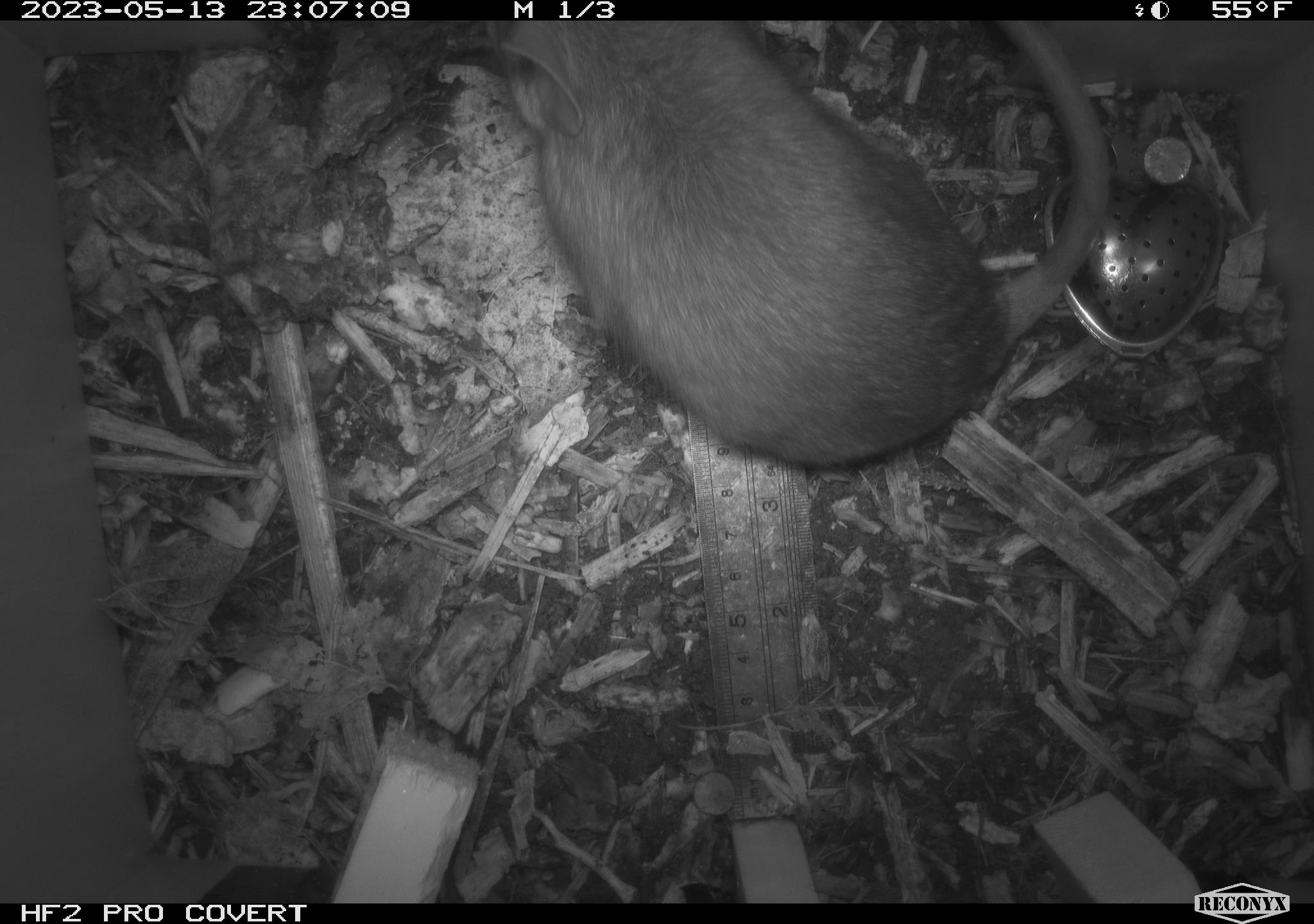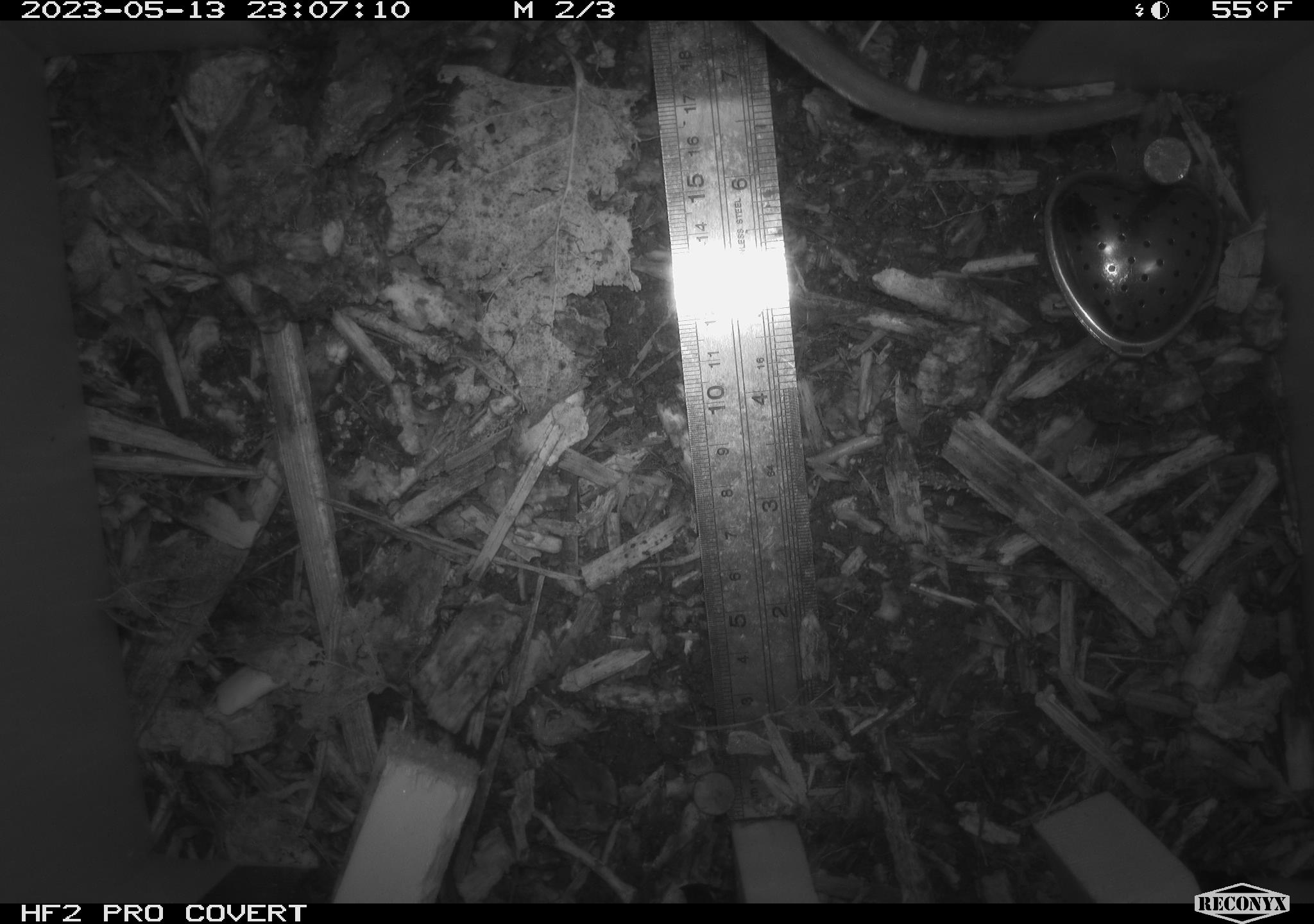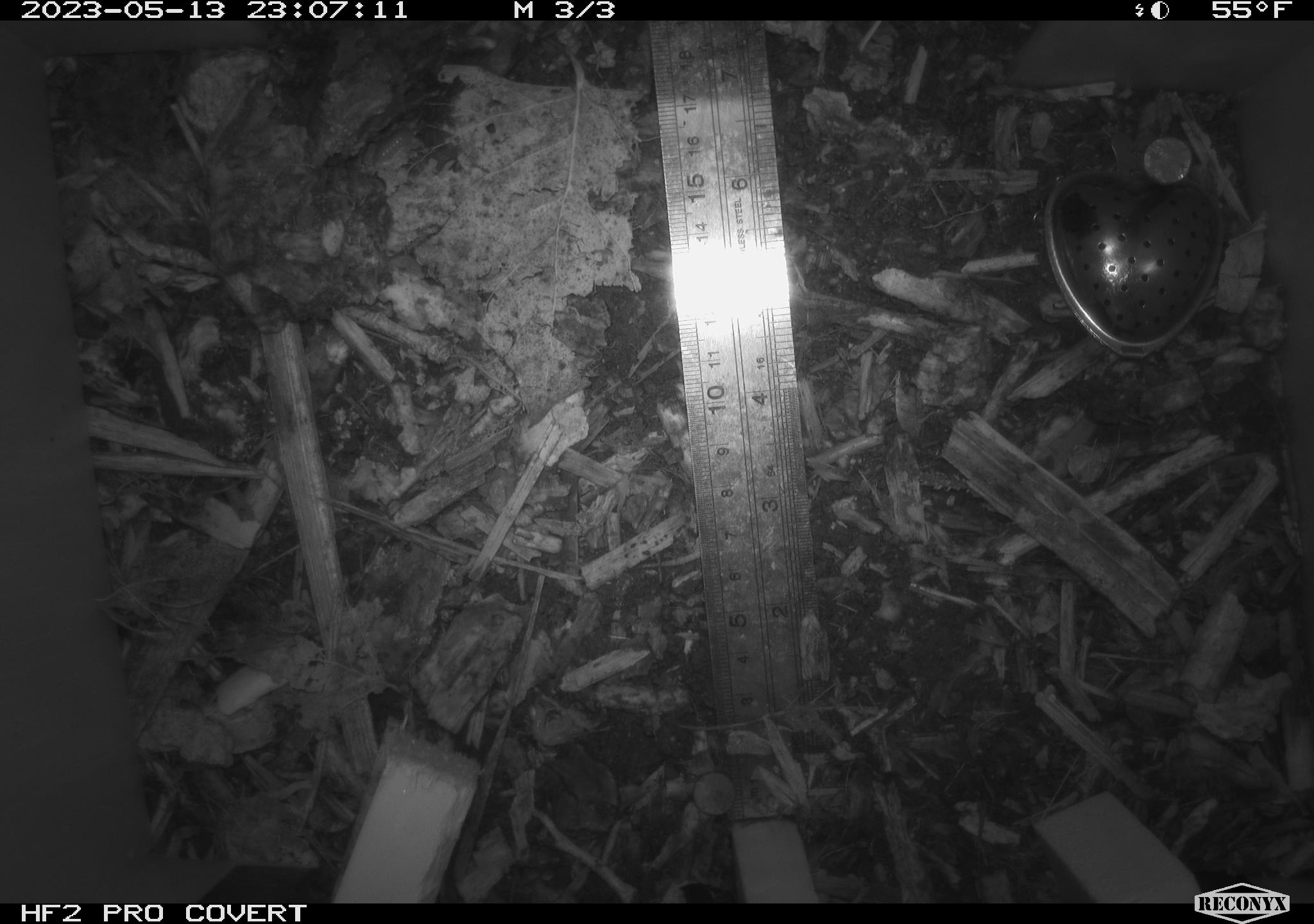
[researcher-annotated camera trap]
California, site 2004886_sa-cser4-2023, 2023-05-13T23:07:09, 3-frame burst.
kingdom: Animalia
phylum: Chordata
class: Mammalia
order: Rodentia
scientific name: Rodentia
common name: mouse species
Mouse species (Rodentia).